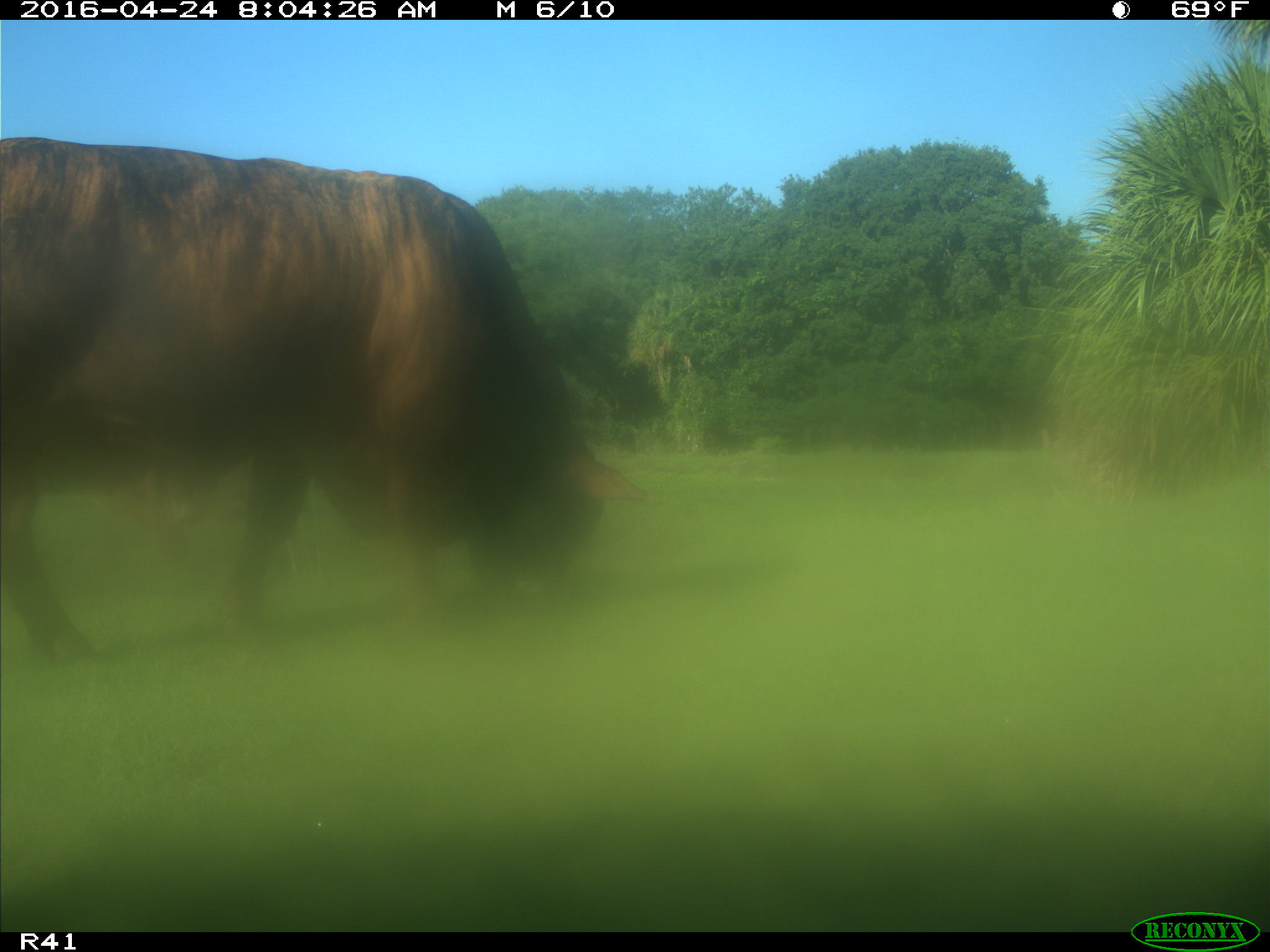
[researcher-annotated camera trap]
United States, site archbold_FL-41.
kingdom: Animalia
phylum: Chordata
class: Mammalia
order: Artiodactyla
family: Bovidae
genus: Bos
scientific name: Bos taurus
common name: domestic cow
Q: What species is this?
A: Bos taurus (domestic cow).